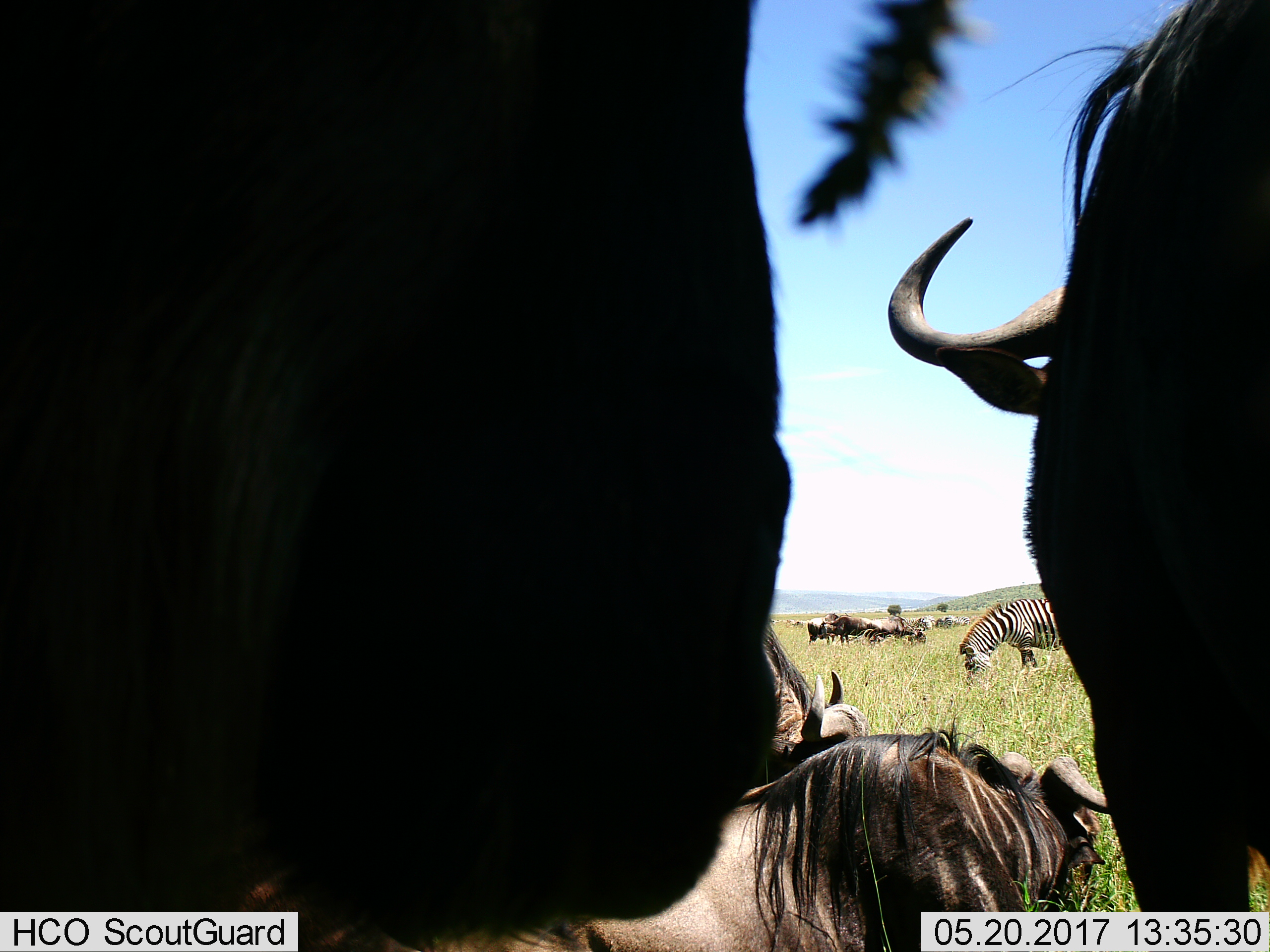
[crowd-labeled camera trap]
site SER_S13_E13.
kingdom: Animalia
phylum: Chordata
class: Mammalia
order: Artiodactyla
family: Bovidae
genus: Connochaetes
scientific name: Connochaetes taurinus taurinus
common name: blue wildebeest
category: wildebeestblue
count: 7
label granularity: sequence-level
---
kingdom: Animalia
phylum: Chordata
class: Mammalia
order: Perissodactyla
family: Equidae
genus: Equus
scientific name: Equus quagga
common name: plains zebra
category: zebraplains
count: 4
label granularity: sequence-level